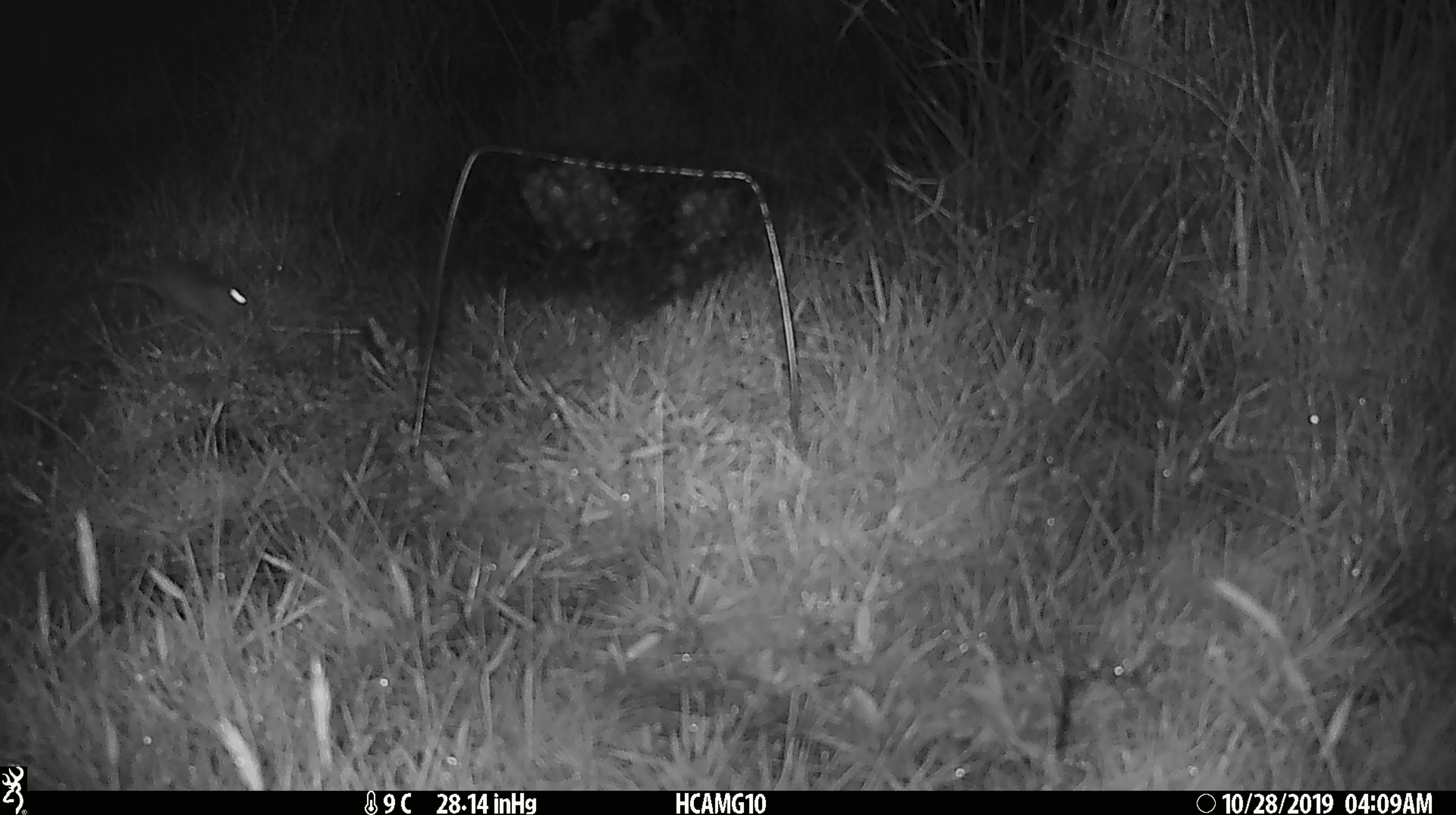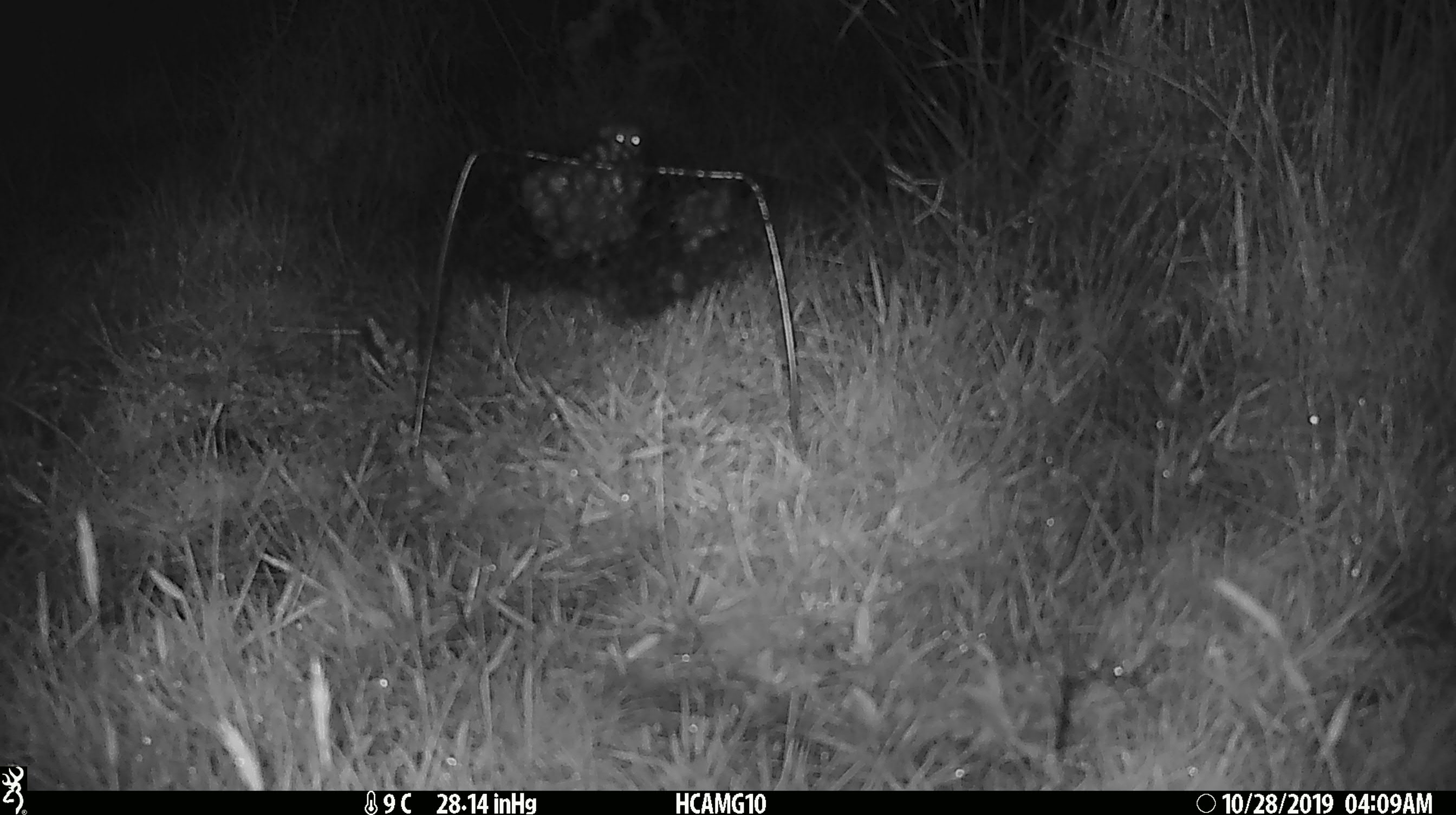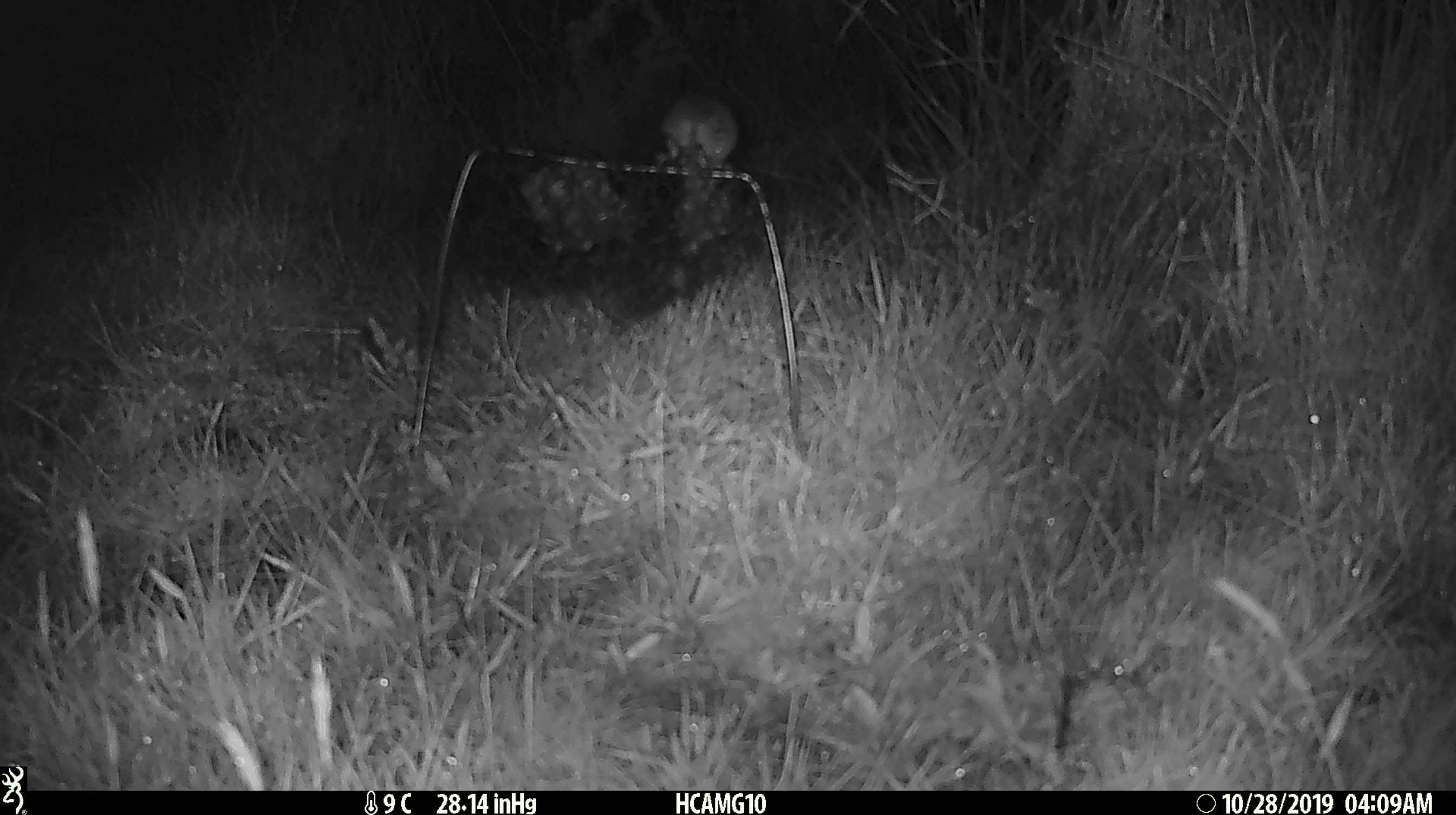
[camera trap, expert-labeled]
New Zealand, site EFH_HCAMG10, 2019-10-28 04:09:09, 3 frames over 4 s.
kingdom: Animalia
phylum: Chordata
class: Mammalia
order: Rodentia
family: Muridae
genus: Mus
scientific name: Mus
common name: mouse